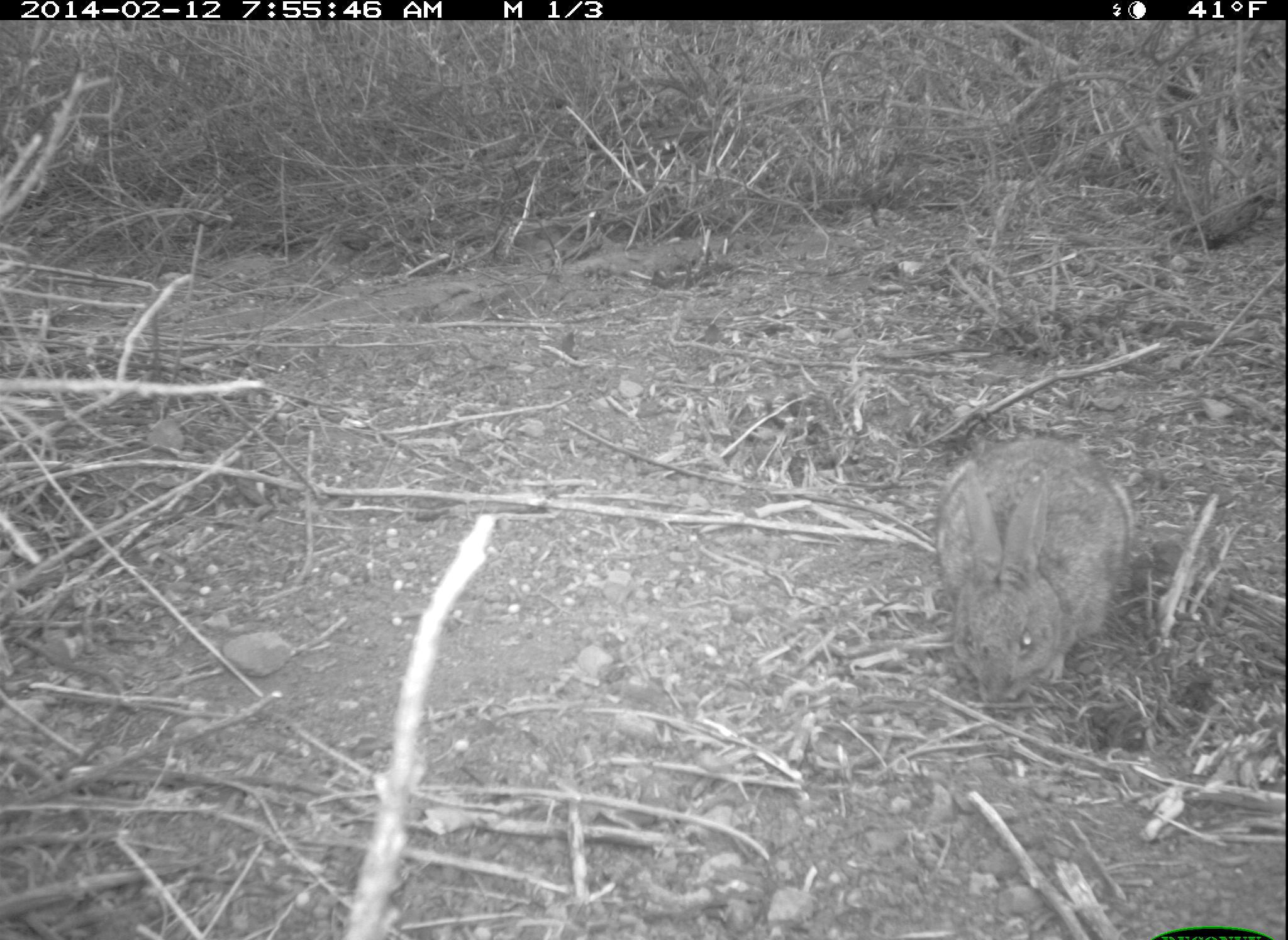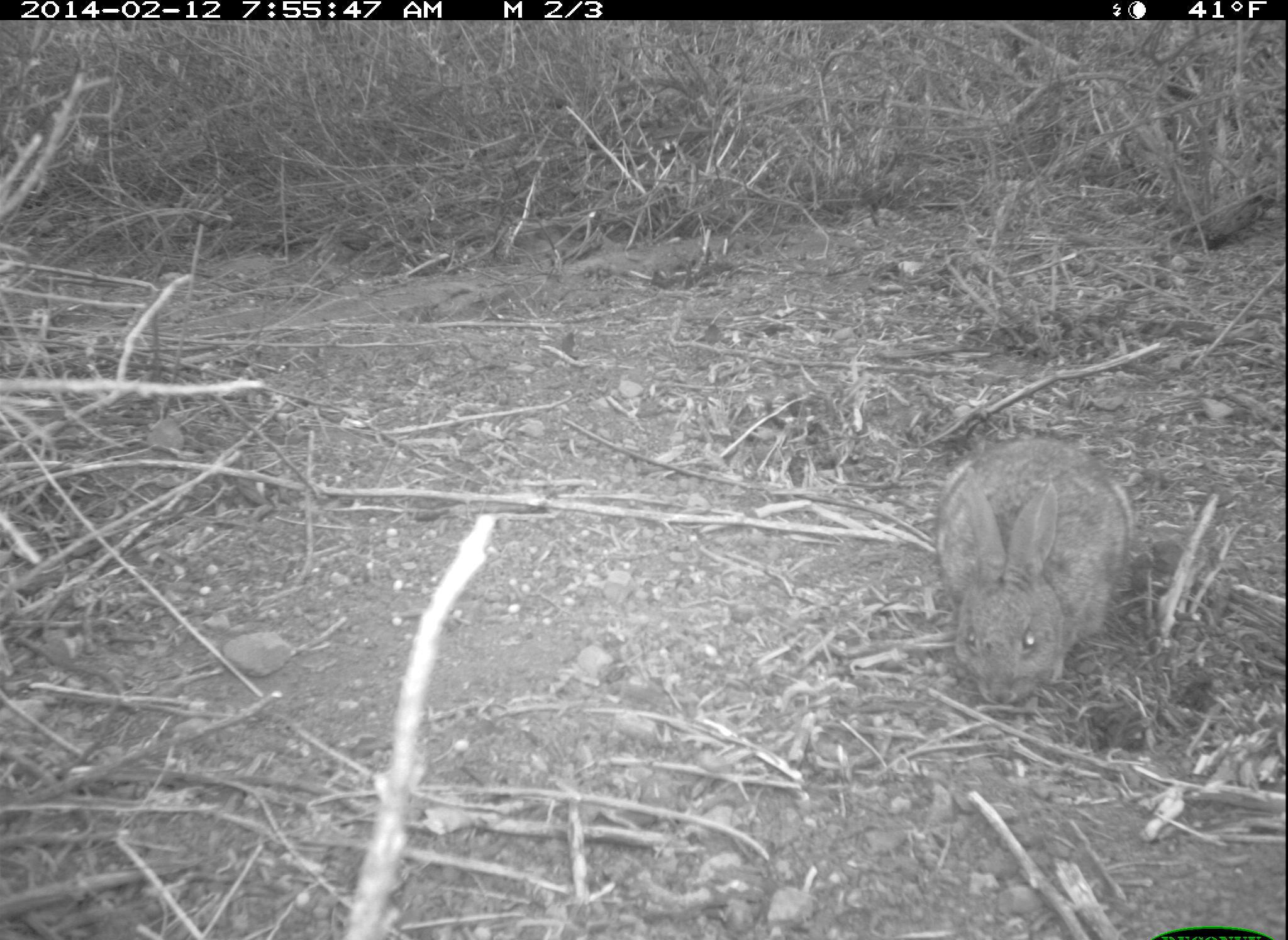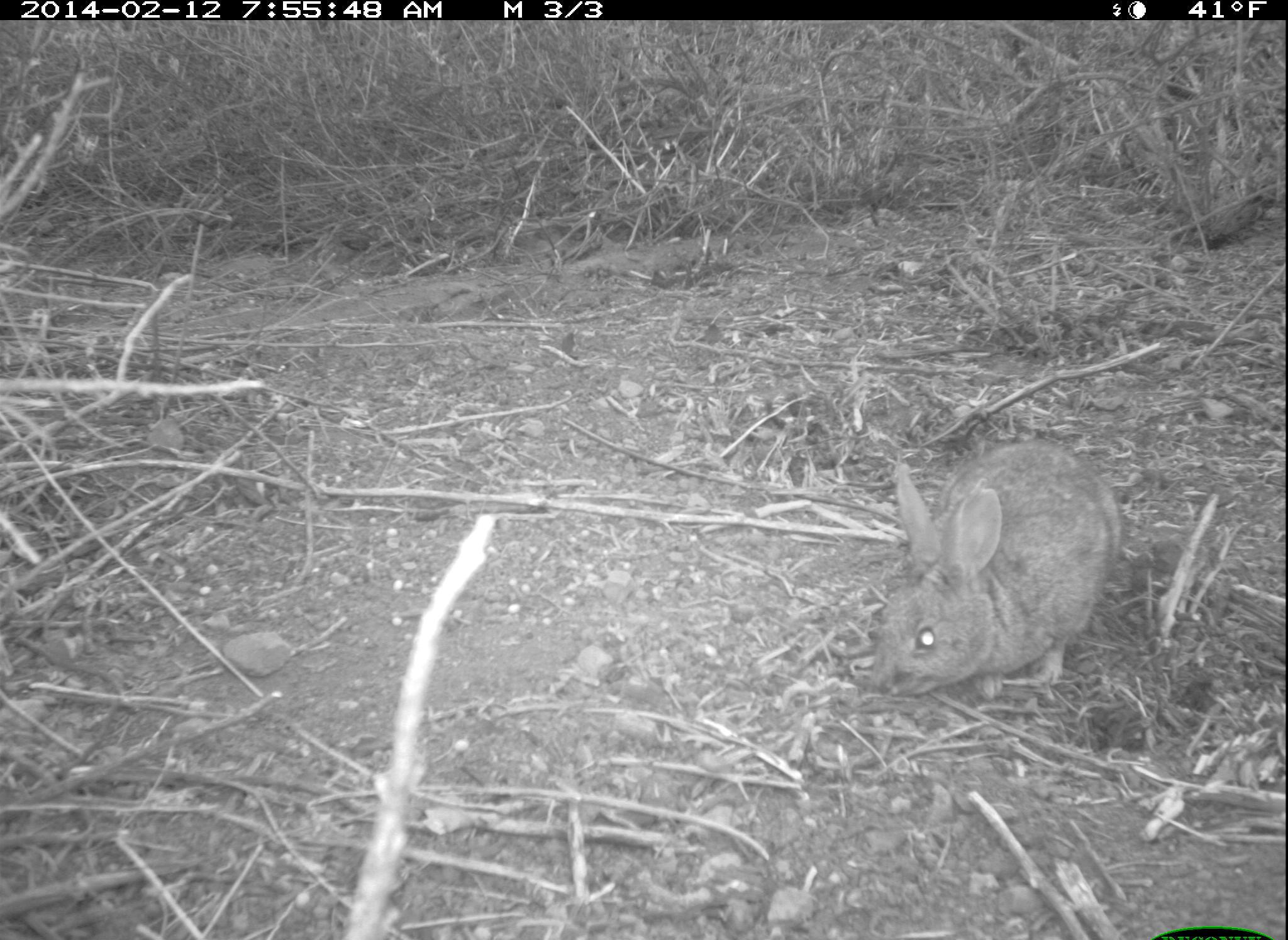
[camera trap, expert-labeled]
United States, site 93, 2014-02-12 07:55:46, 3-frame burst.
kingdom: Animalia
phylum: Chordata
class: Mammalia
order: Lagomorpha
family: Leporidae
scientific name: Leporidae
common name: rabbits and hares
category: rabbit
Rabbit (rabbits and hares) (Leporidae).